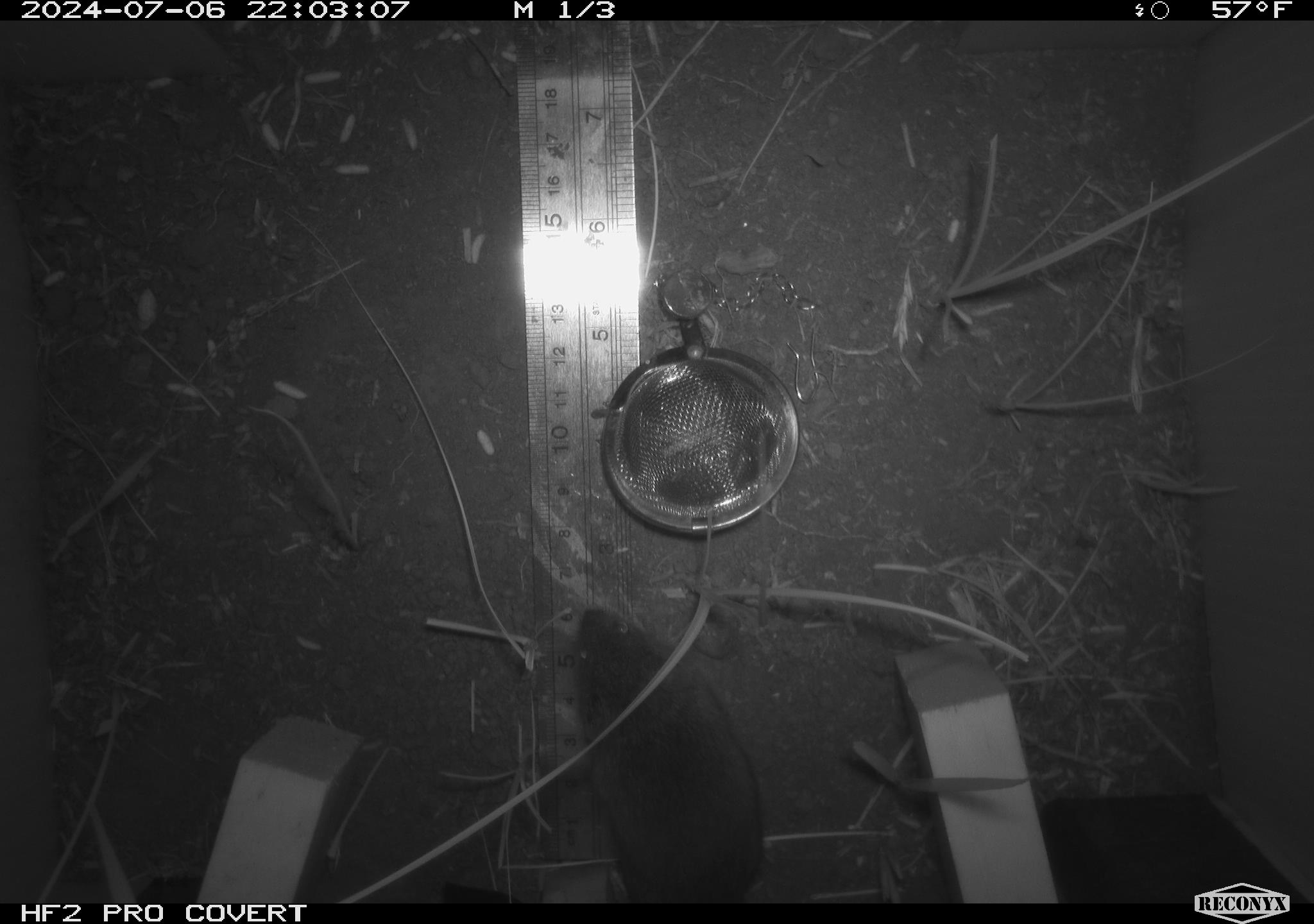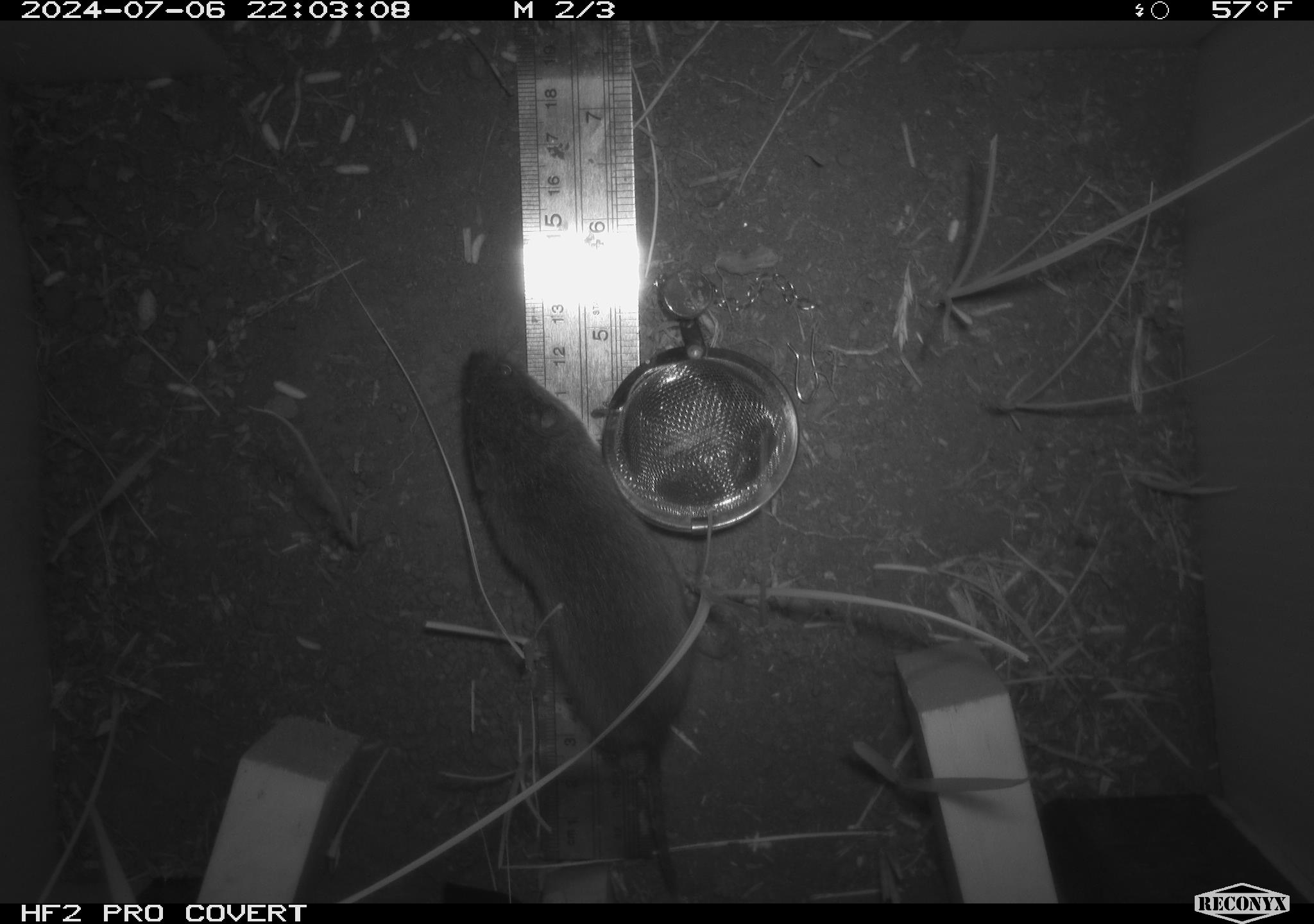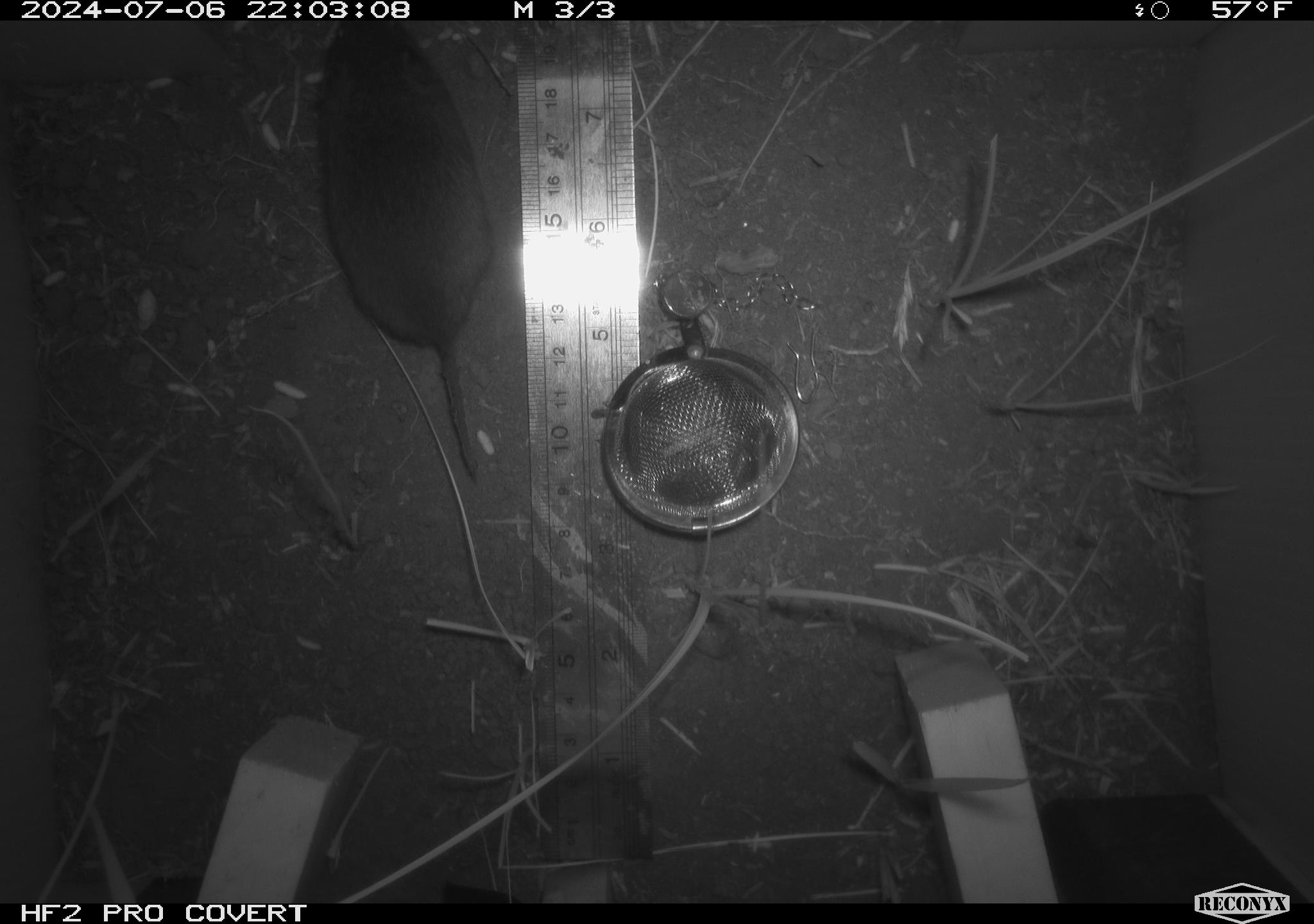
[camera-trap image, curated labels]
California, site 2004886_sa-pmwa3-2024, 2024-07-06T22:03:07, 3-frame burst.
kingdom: Animalia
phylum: Chordata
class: Mammalia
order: Rodentia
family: Cricetidae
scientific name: Arvicolinae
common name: voles, lemmings, and muskrats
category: arvicolinae subfamily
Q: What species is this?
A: Arvicolinae subfamily (voles, lemmings, and muskrats) (Arvicolinae).